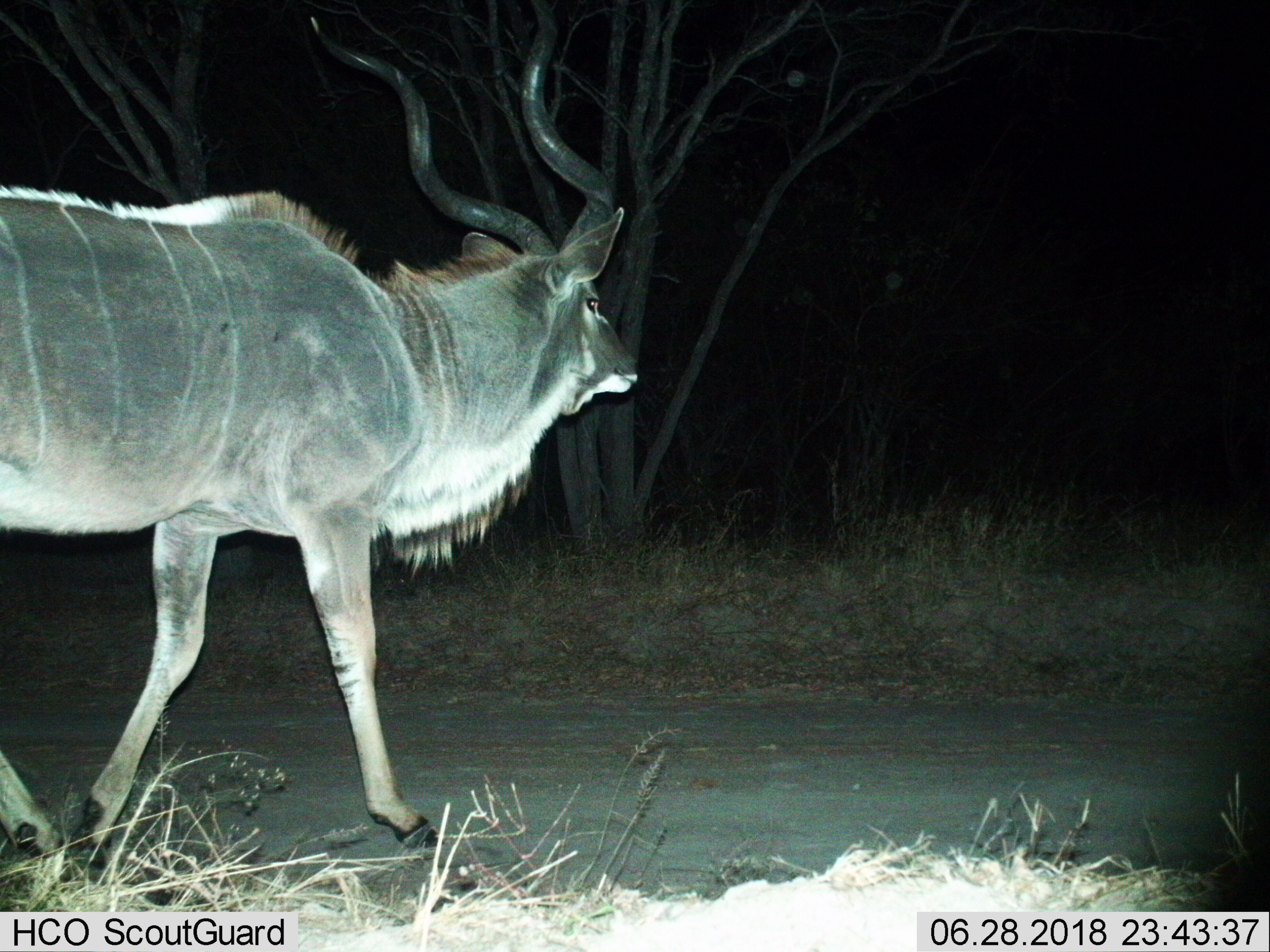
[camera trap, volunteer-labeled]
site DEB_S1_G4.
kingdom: Animalia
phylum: Chordata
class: Mammalia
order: Artiodactyla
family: Bovidae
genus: Tragelaphus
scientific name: Tragelaphus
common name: kudu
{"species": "kudu (Tragelaphus)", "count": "1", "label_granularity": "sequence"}